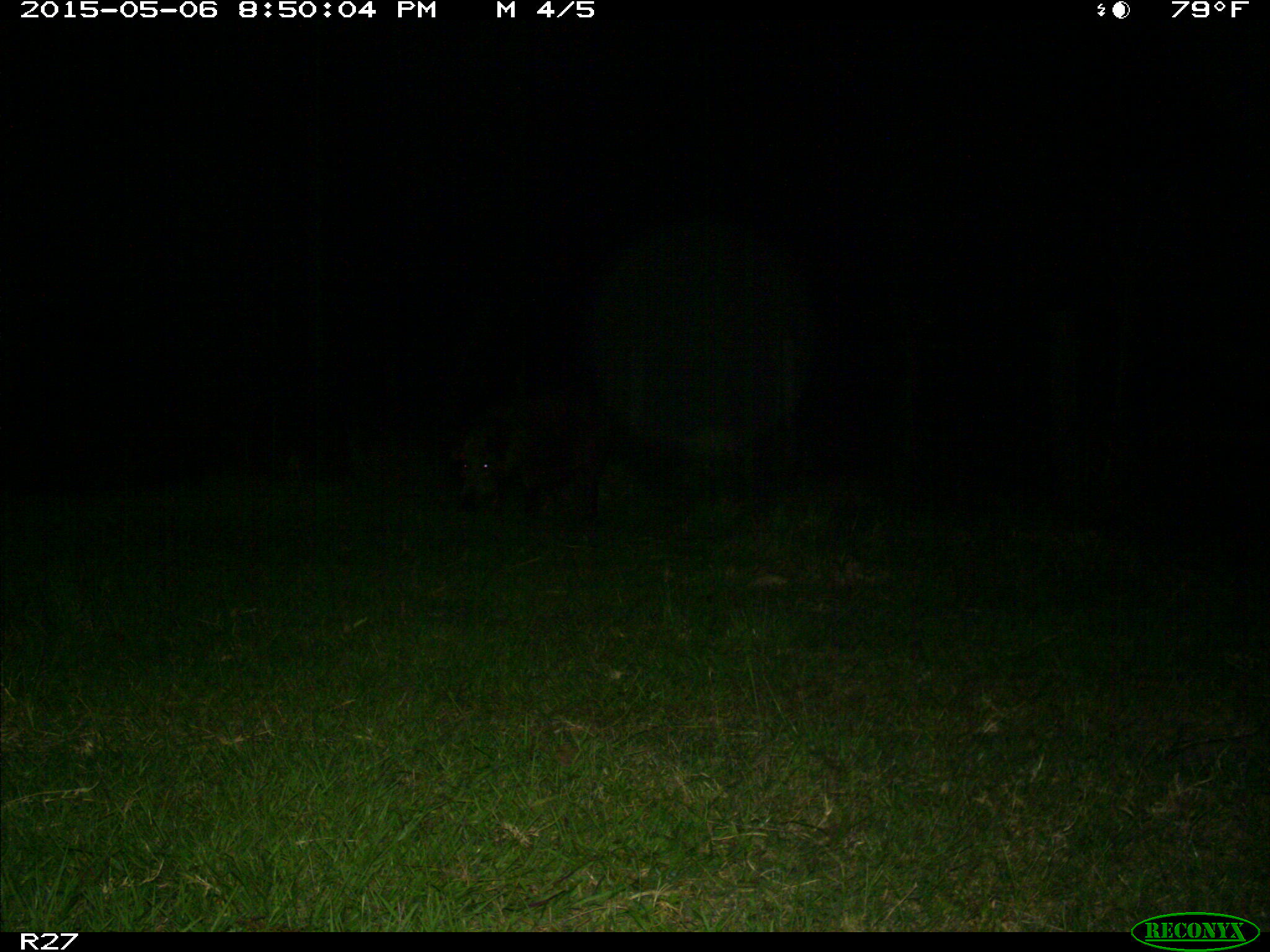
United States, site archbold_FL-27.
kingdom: Animalia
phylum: Chordata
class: Mammalia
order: Artiodactyla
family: Suidae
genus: Sus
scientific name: Sus scrofa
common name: wild boar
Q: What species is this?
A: Sus scrofa (wild boar).